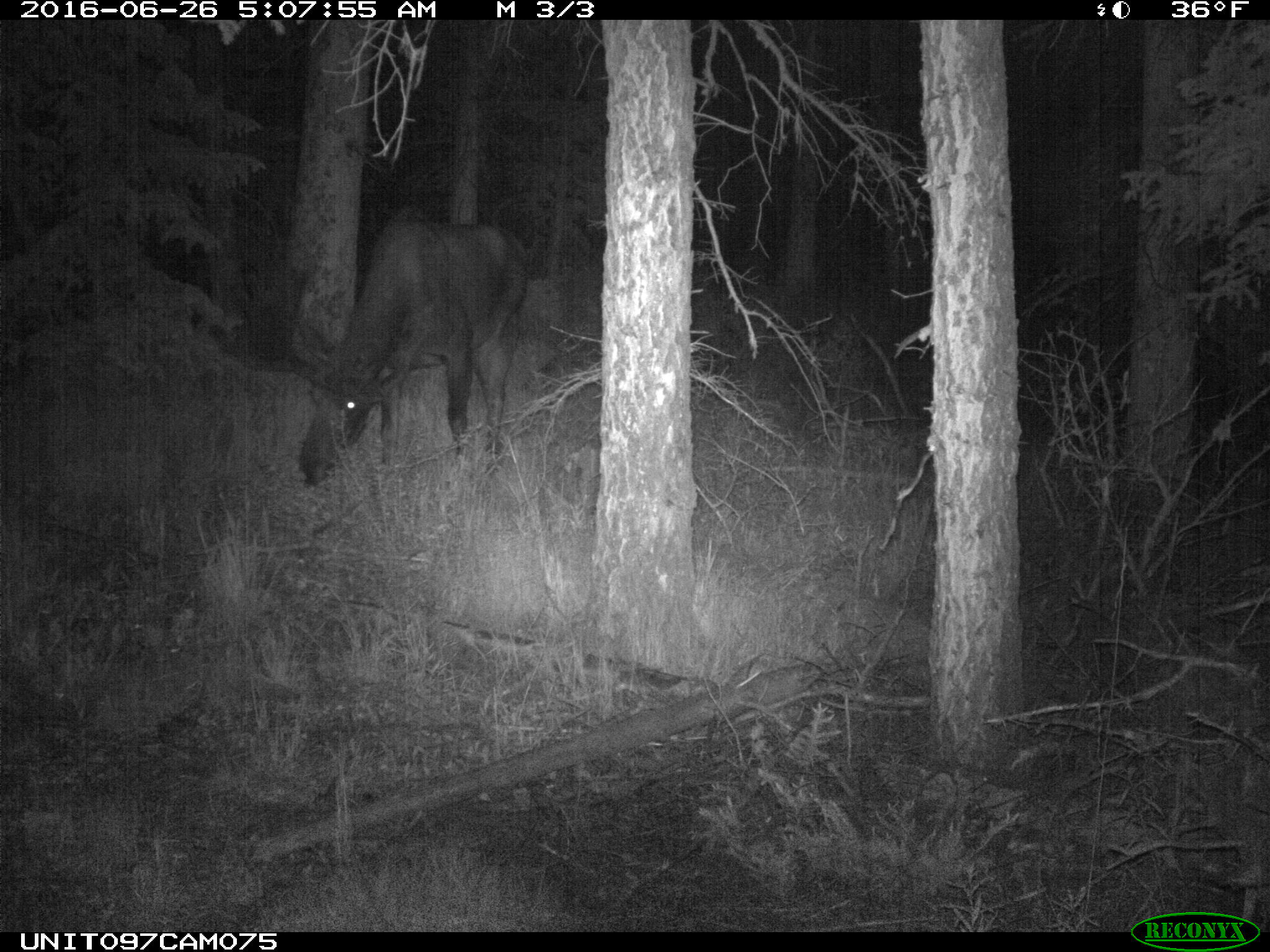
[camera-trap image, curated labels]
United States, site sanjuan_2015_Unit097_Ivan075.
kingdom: Animalia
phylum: Chordata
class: Mammalia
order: Artiodactyla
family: Cervidae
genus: Alces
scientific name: Alces alces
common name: moose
Alces alces (moose).